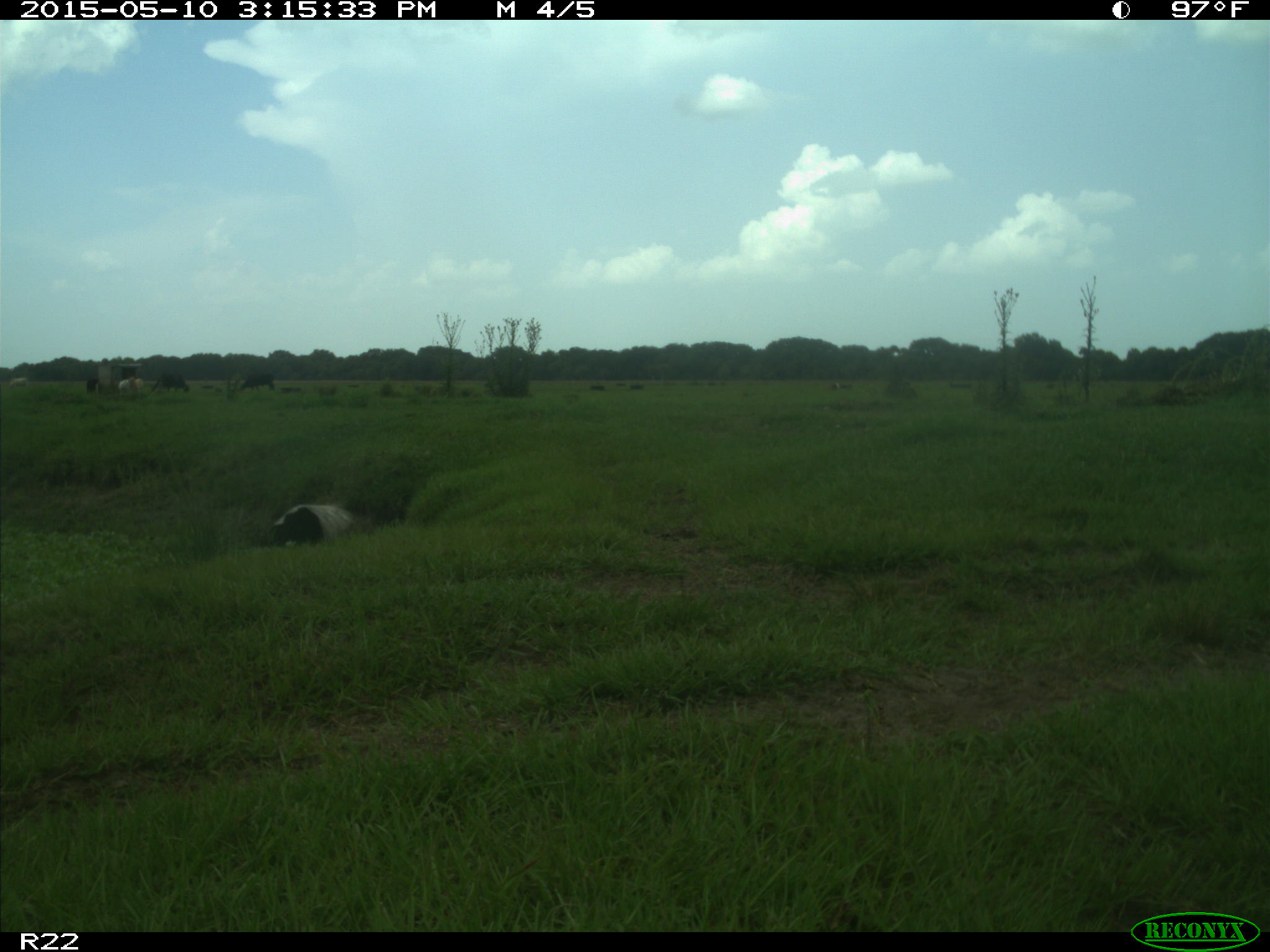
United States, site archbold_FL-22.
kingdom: Animalia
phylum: Chordata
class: Mammalia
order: Artiodactyla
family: Bovidae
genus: Bos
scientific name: Bos taurus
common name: domestic cow